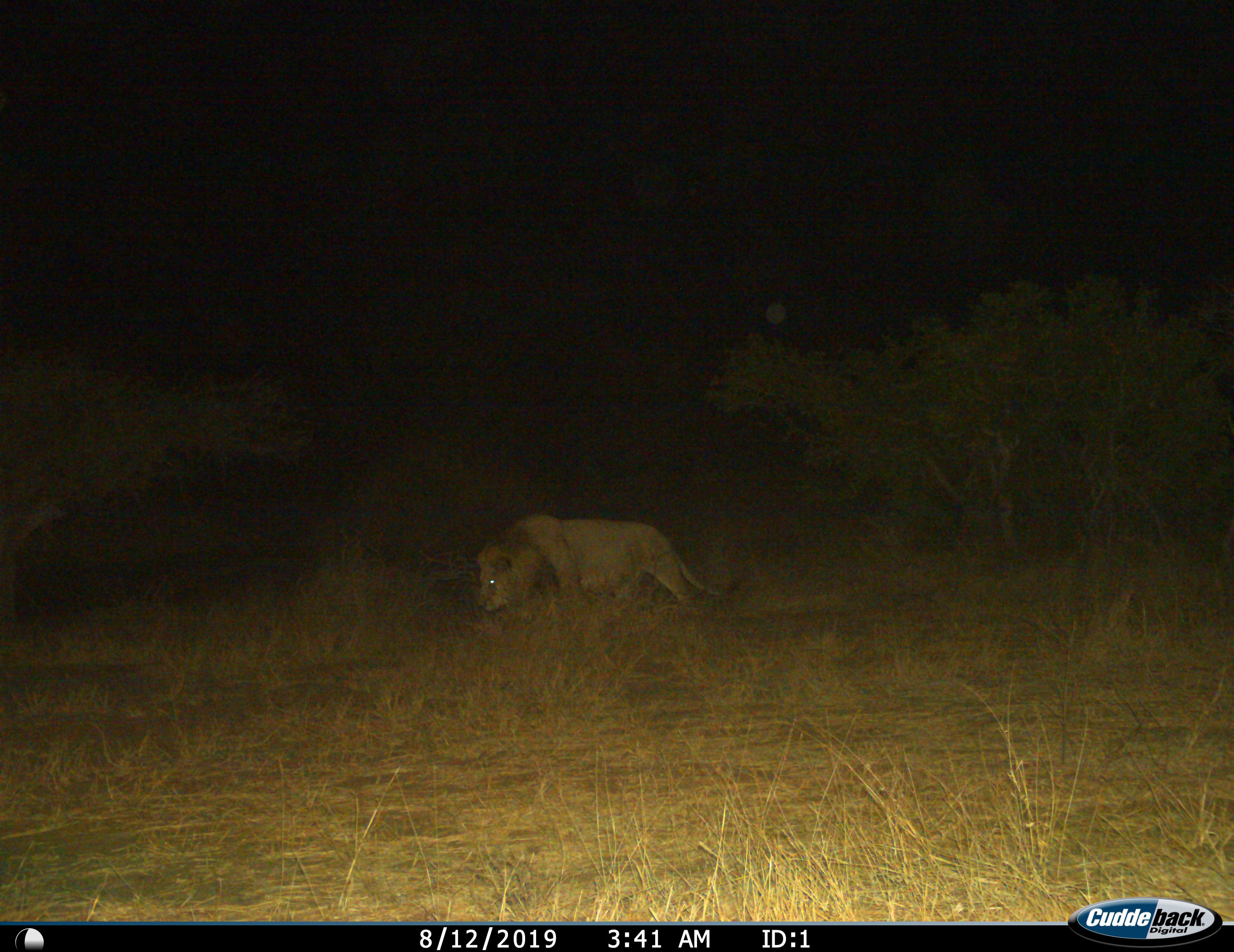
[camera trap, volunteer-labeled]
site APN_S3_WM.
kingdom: Animalia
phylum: Chordata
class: Mammalia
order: Carnivora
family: Felidae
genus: Panthera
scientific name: Panthera leo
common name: lion male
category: lionmale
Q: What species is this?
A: Lionmale (lion male) (Panthera leo).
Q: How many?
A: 1.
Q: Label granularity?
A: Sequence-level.